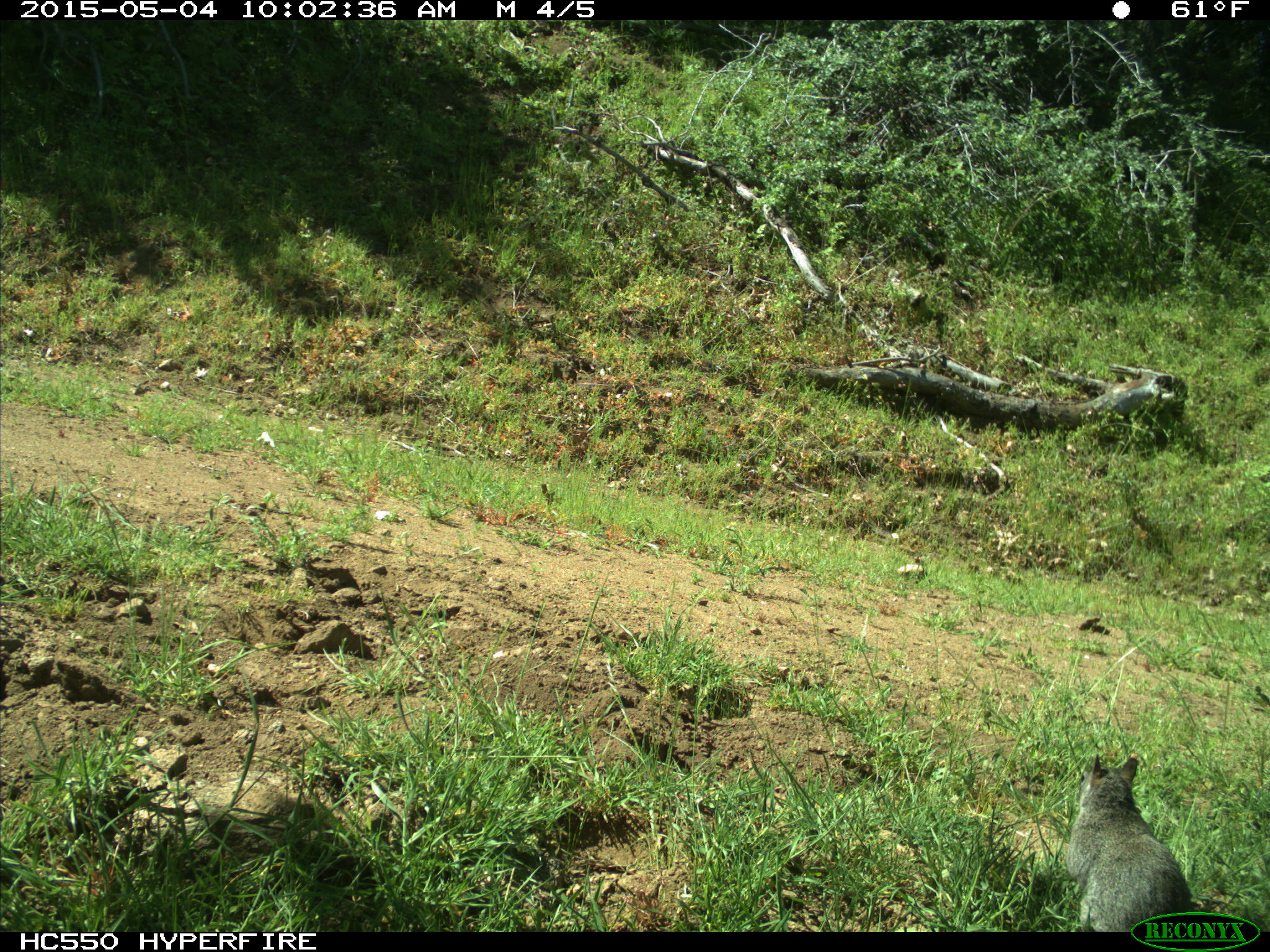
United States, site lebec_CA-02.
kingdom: Animalia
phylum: Chordata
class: Mammalia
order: Rodentia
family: Sciuridae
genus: Sciurus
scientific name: Sciurus carolinensis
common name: eastern gray squirrel